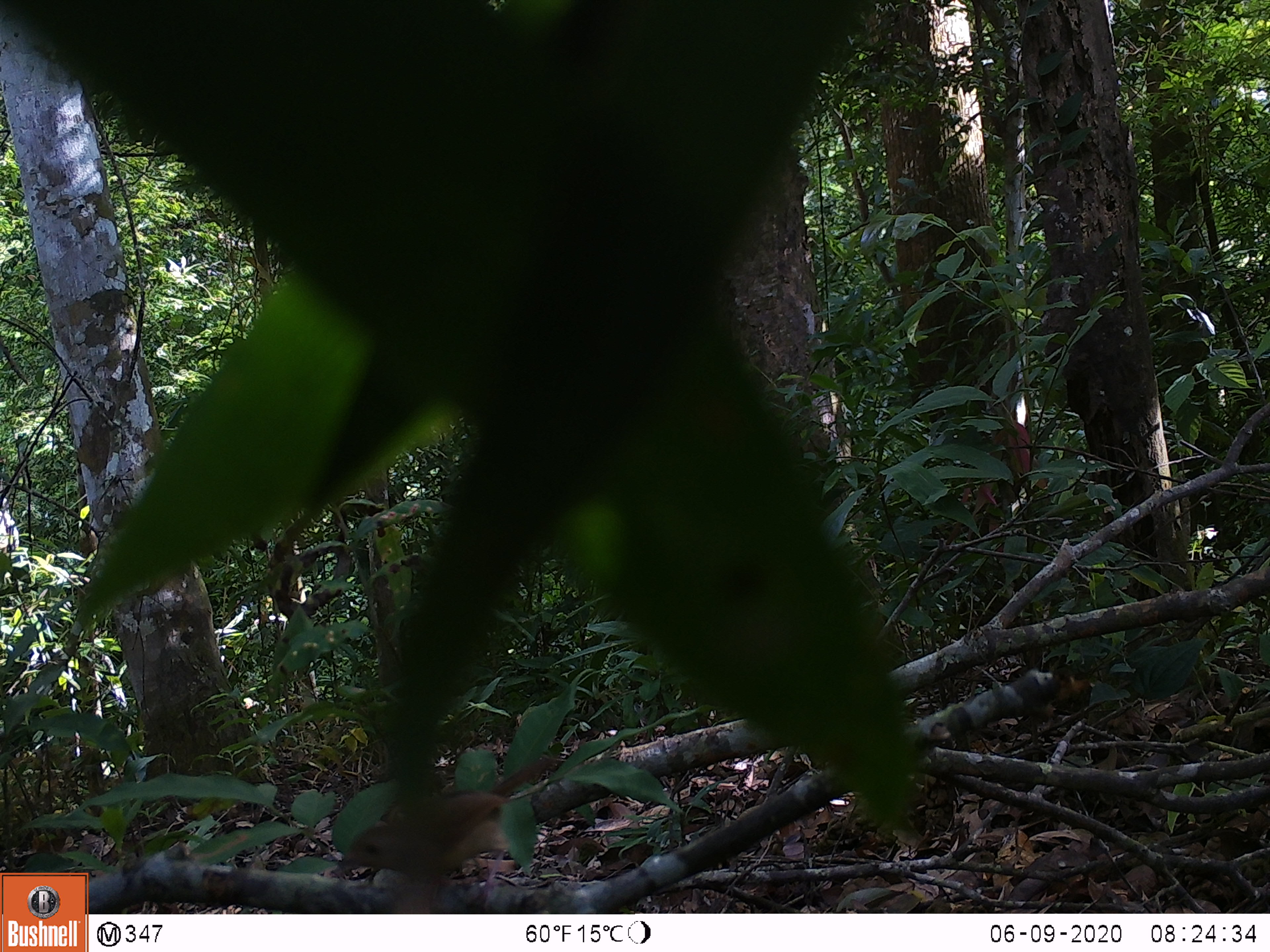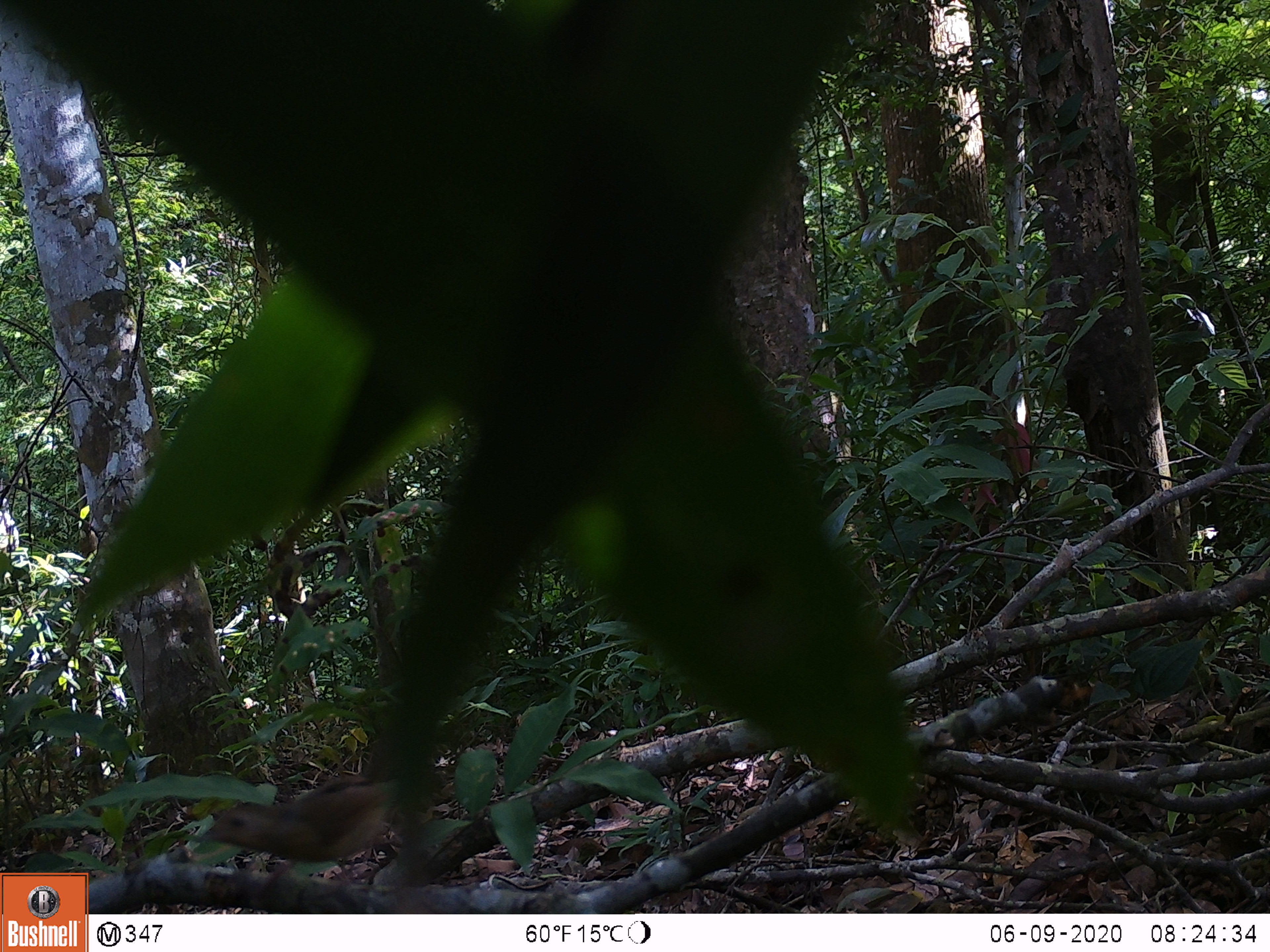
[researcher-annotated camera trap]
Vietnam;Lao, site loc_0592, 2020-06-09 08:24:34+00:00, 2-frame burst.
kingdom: Animalia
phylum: Chordata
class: Aves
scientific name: Aves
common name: bird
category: unidentified bird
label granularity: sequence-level